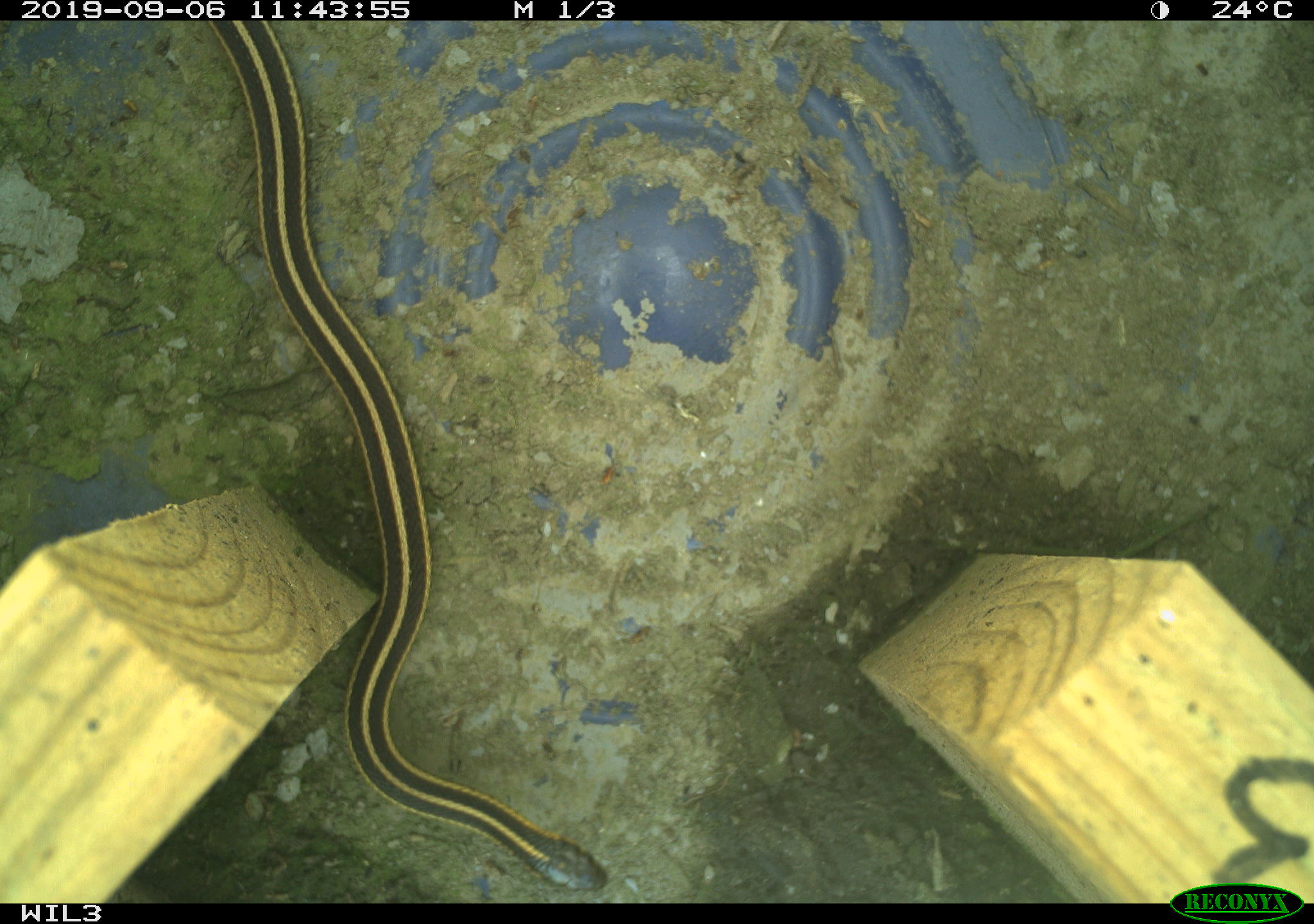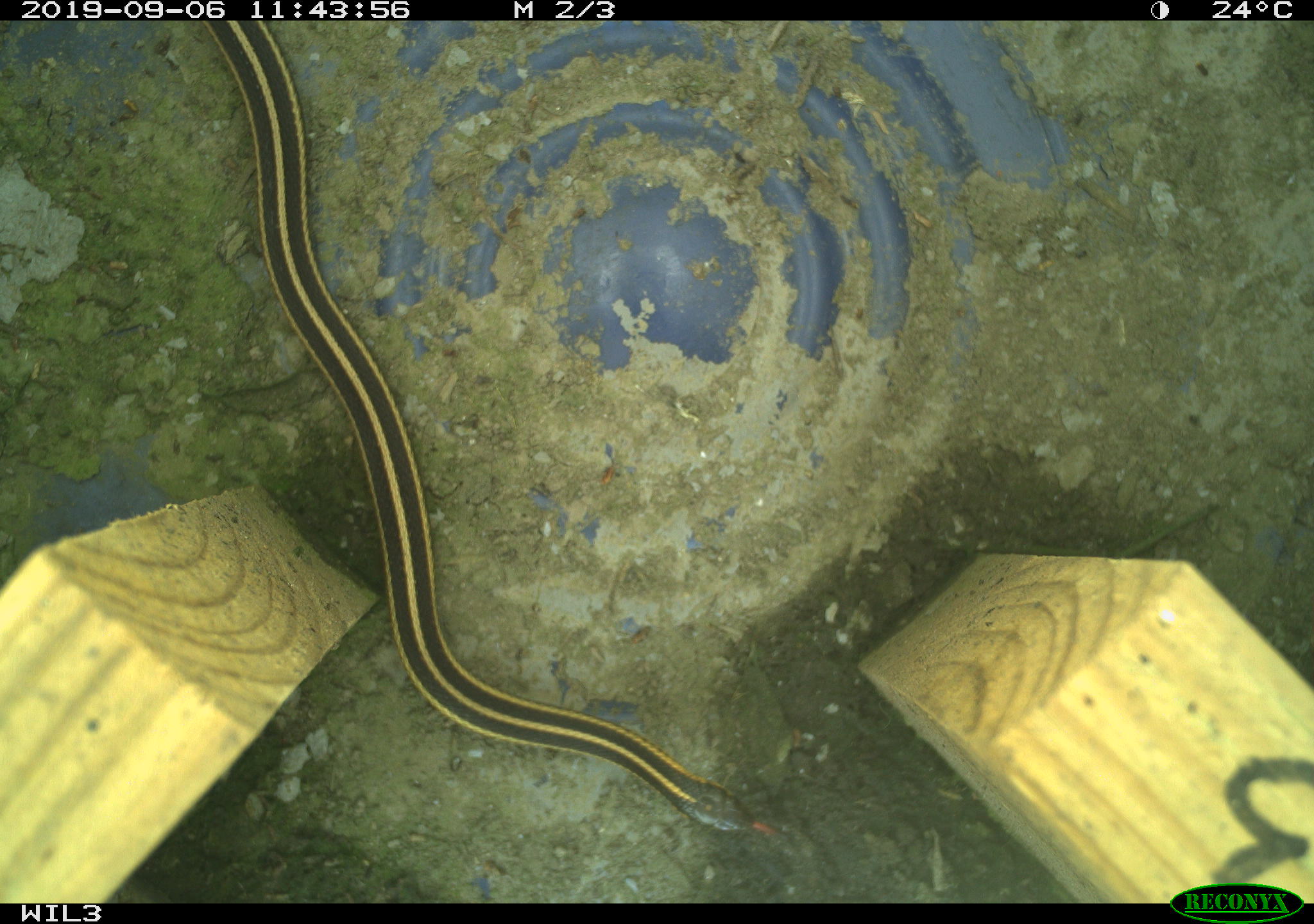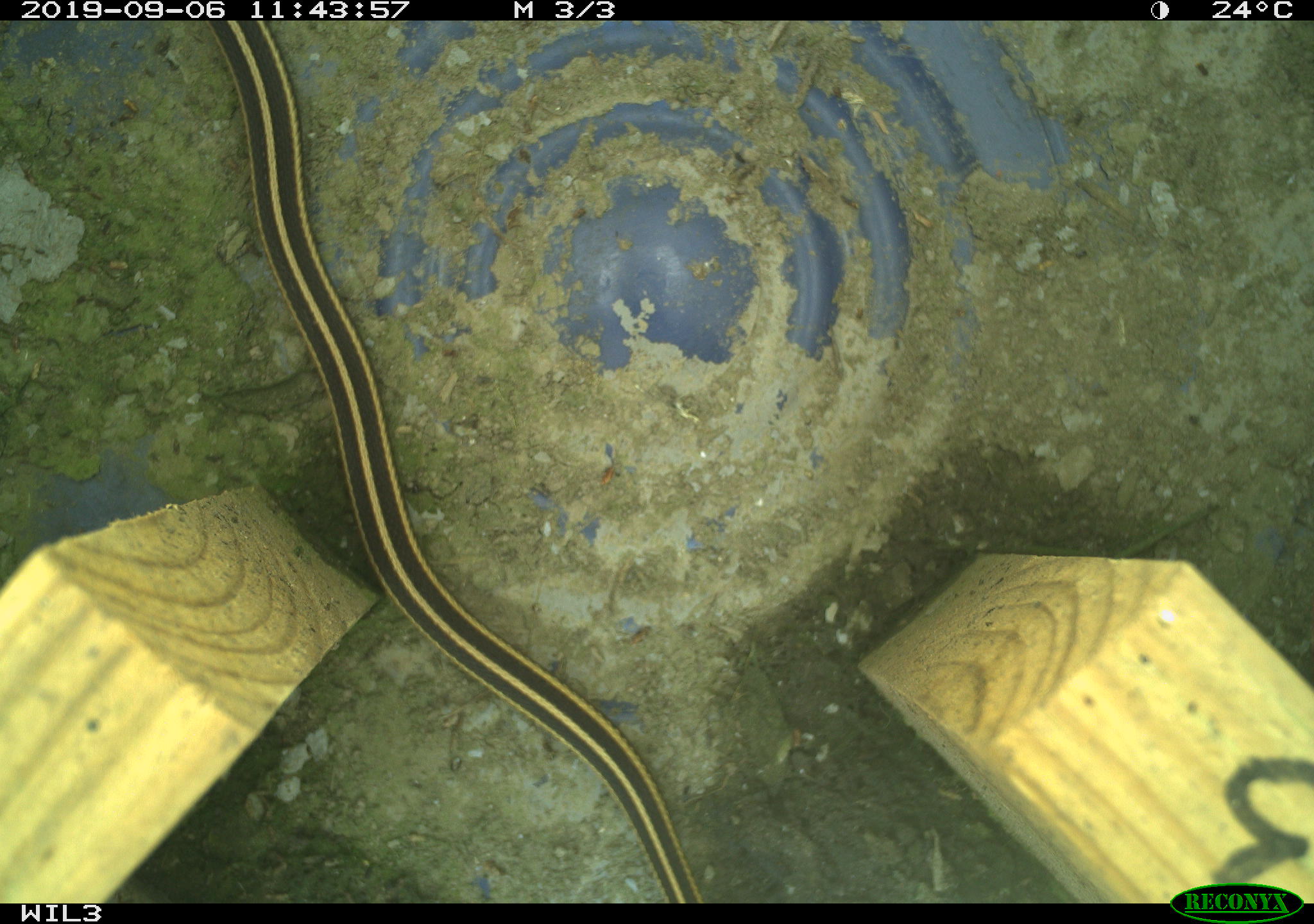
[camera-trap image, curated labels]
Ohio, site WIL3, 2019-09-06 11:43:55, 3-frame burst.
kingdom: Animalia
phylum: Chordata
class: Reptilia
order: Squamata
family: Colubridae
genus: Thamnophis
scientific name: Thamnophis butleri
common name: butler's gartersnake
Butler's gartersnake (Thamnophis butleri).